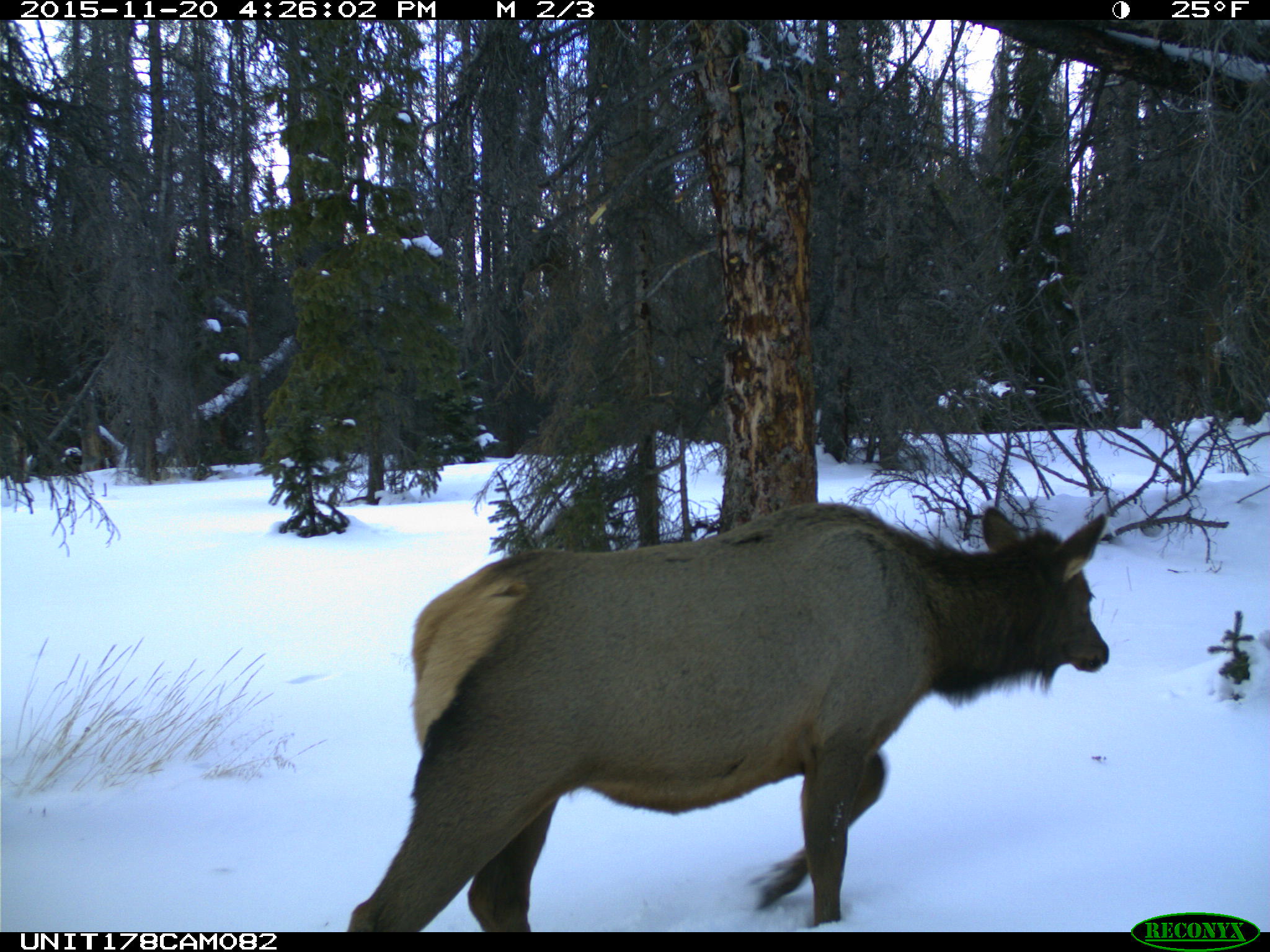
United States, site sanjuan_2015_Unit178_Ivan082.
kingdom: Animalia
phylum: Chordata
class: Mammalia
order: Artiodactyla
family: Cervidae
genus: Cervus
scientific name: Cervus elaphus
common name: red deer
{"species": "Cervus elaphus (red deer)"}